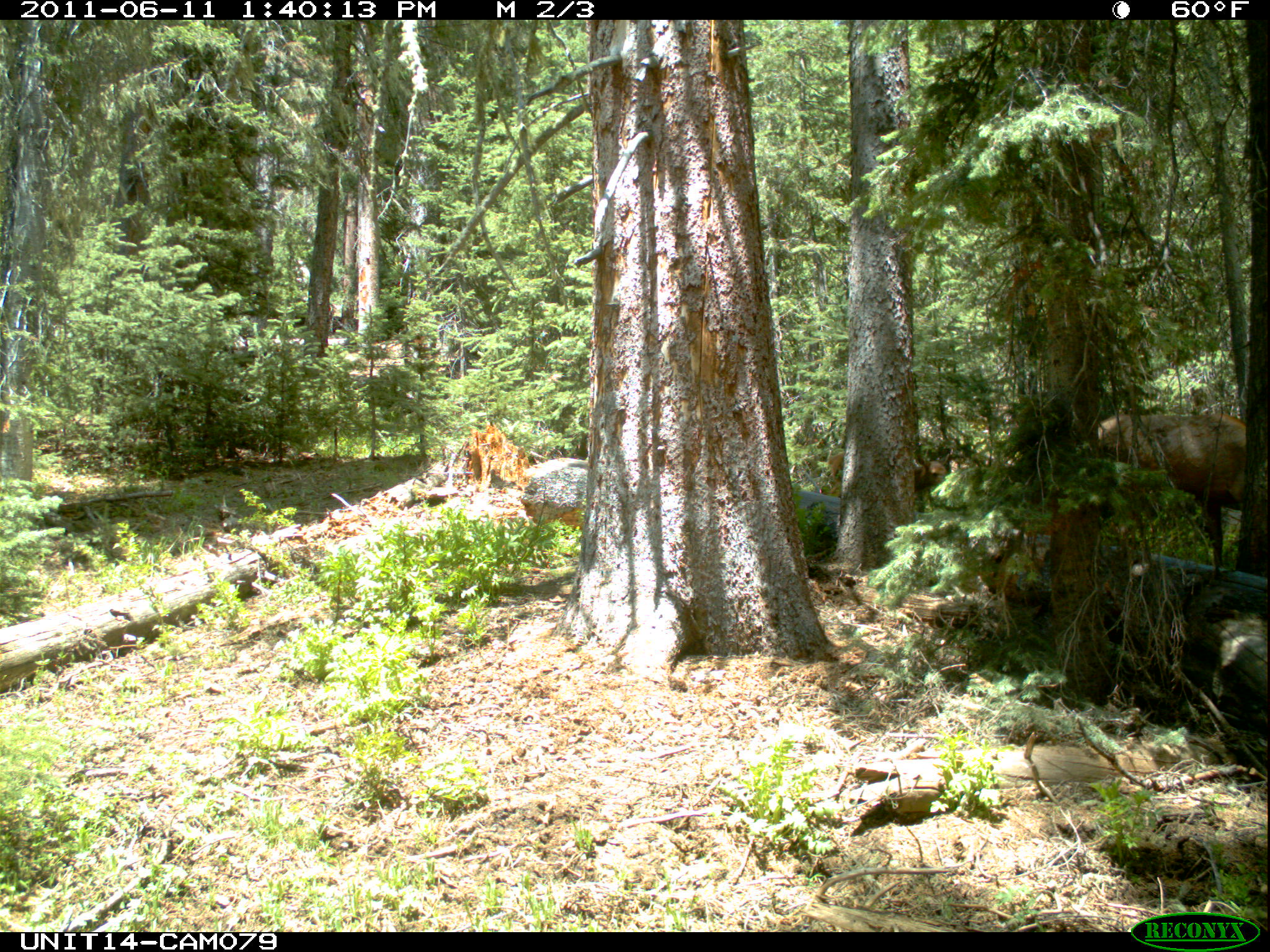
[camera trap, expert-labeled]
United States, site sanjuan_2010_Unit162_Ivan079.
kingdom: Animalia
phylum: Chordata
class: Mammalia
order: Artiodactyla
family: Cervidae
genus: Cervus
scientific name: Cervus elaphus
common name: red deer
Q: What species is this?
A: Cervus elaphus (red deer).